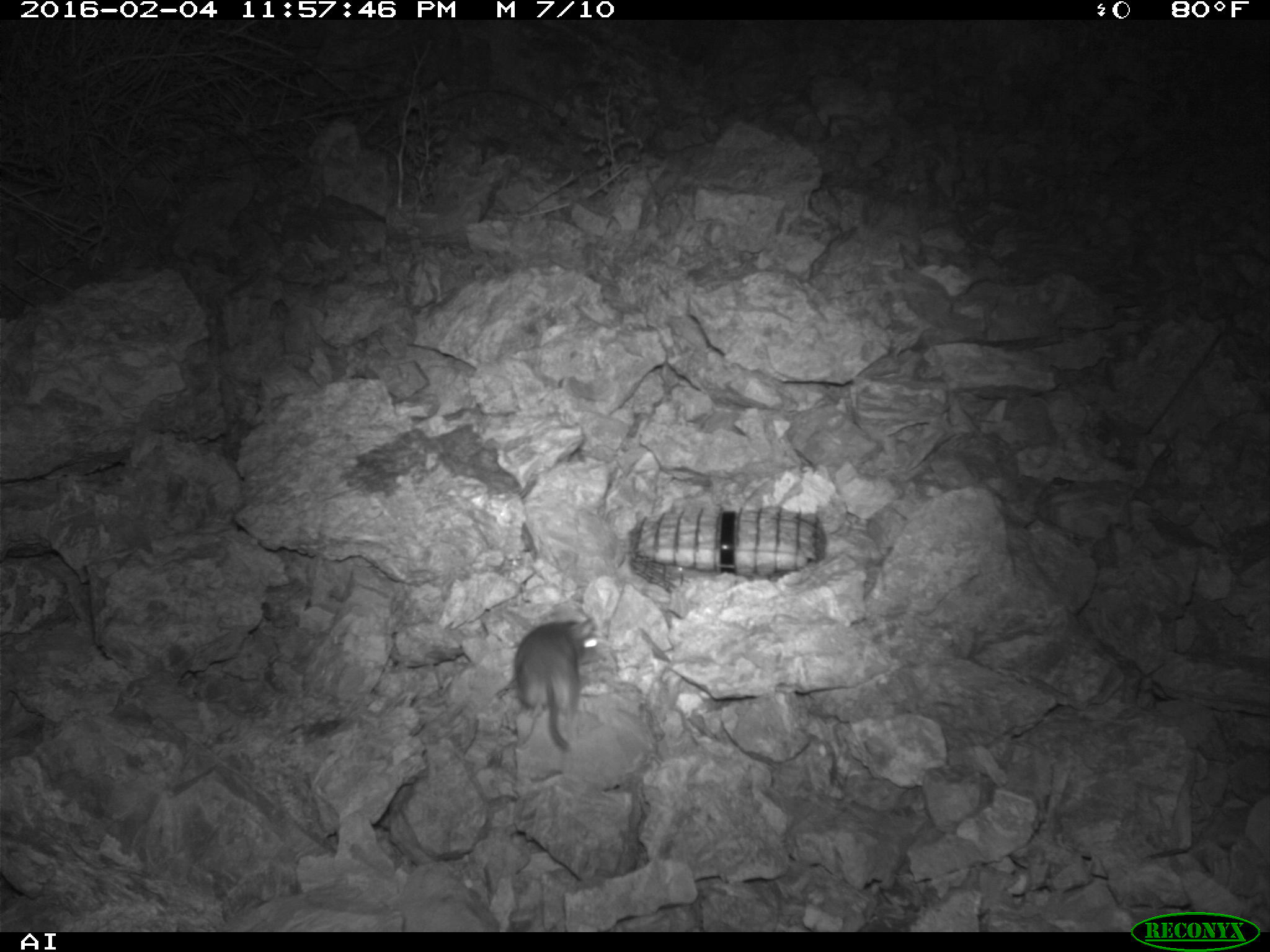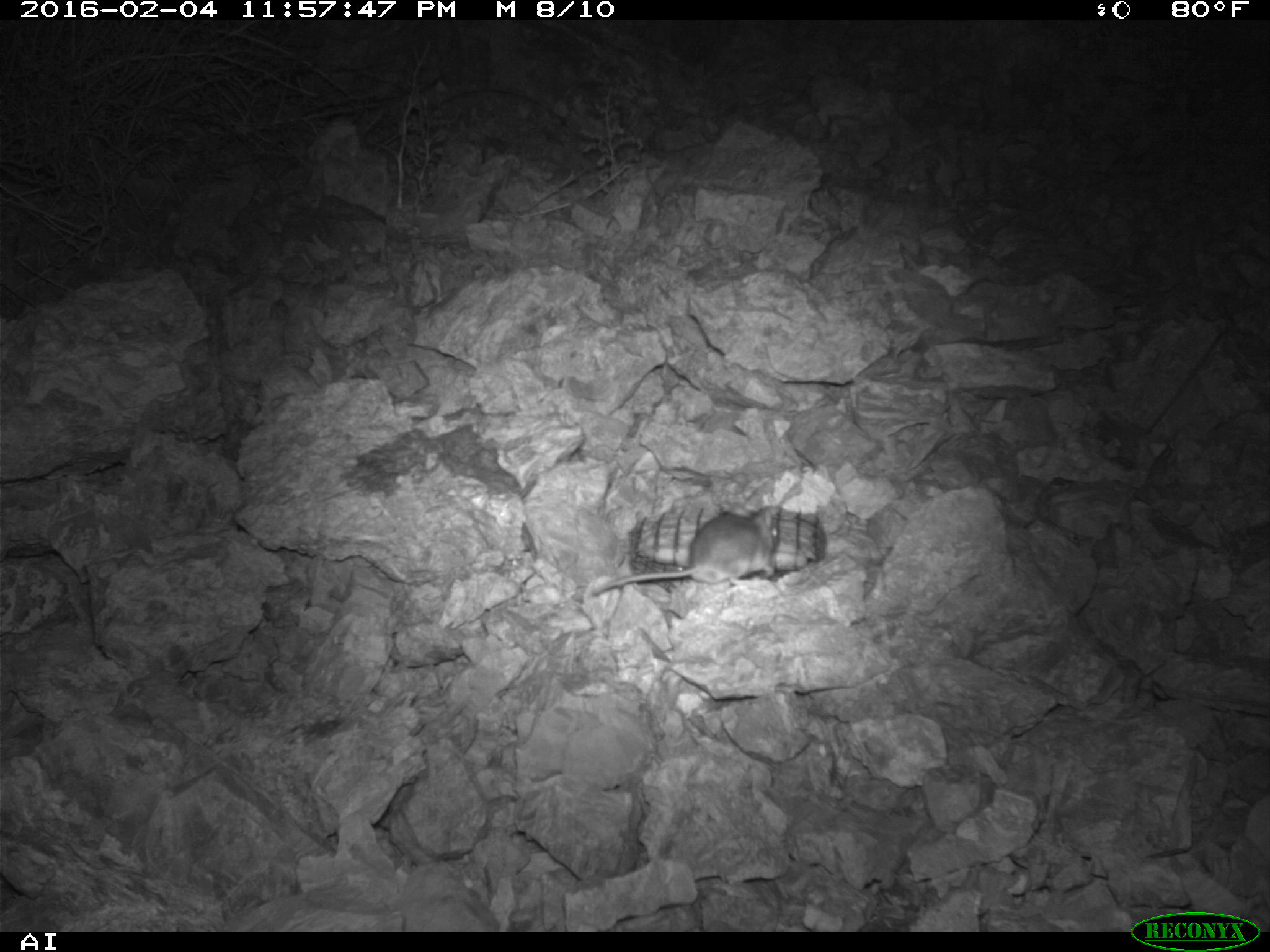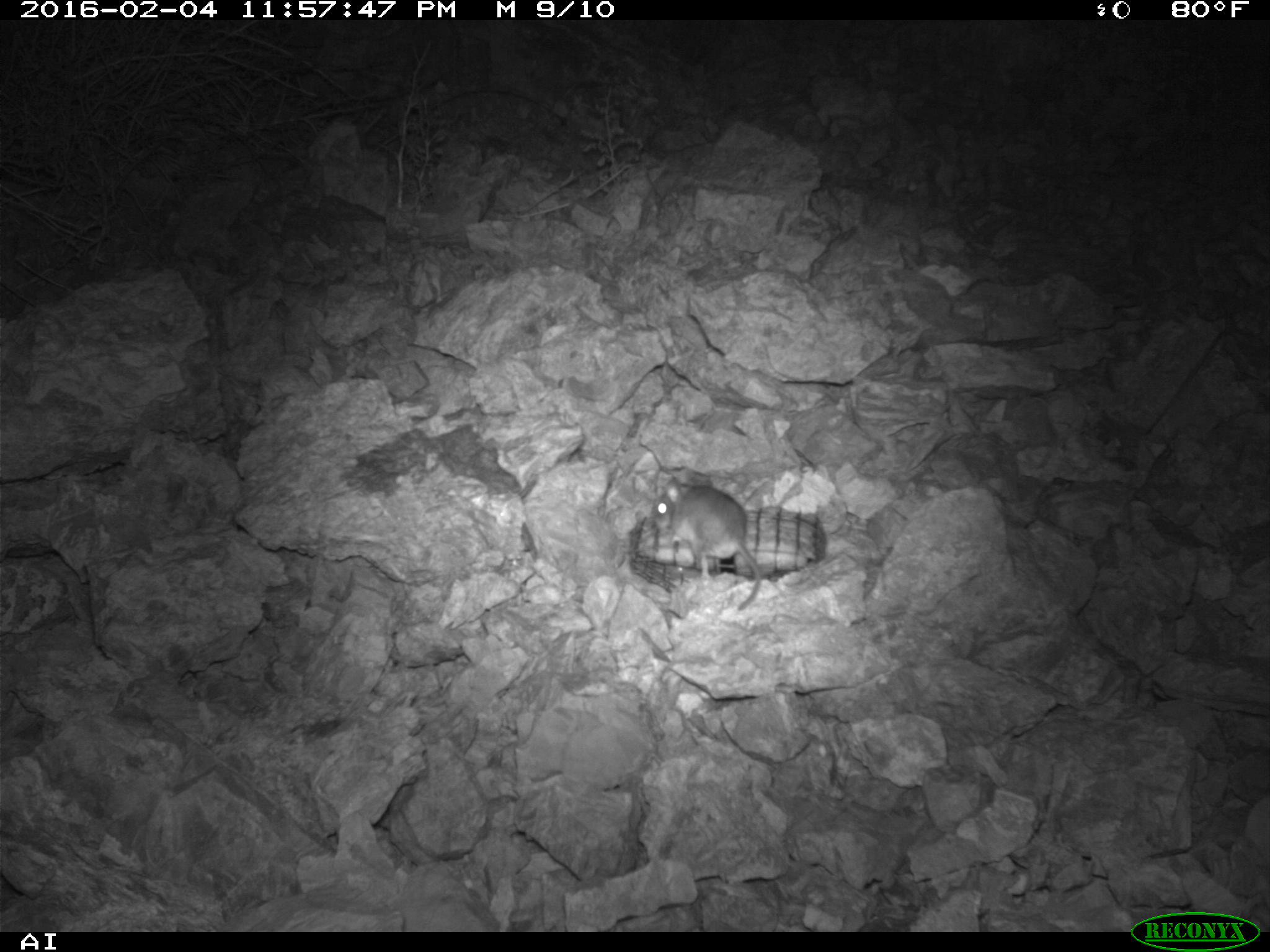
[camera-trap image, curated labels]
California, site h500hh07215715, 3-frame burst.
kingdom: Animalia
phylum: Chordata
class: Mammalia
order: Rodentia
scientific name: Rodentia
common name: rodent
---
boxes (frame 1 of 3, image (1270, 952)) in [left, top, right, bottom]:
rodent: [511, 615, 598, 749]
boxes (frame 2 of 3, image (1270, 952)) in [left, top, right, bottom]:
rodent: [590, 501, 779, 594]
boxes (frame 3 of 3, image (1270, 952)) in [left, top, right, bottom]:
rodent: [652, 468, 761, 611]